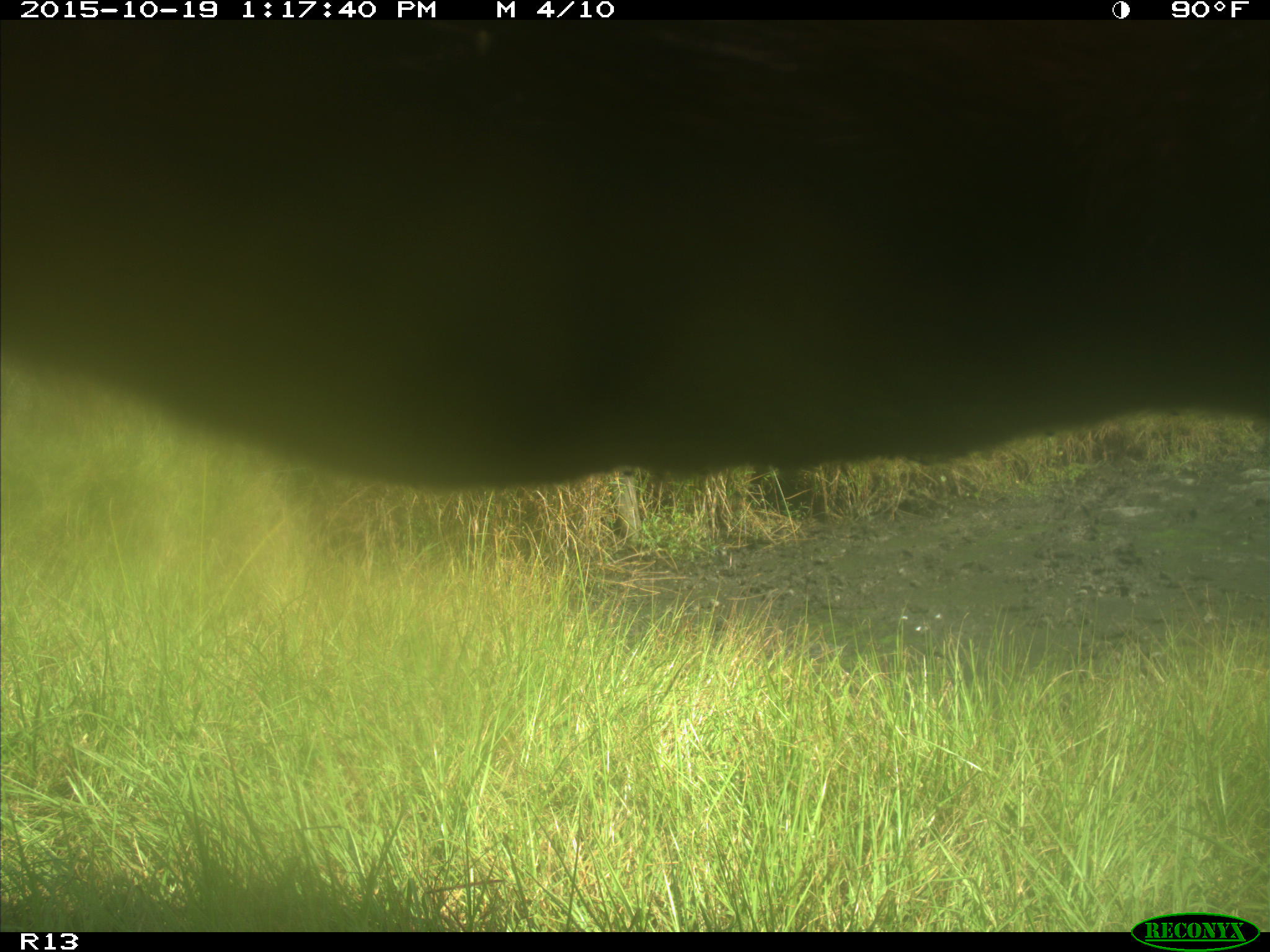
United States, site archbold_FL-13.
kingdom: Animalia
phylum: Chordata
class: Mammalia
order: Artiodactyla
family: Bovidae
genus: Bos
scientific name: Bos taurus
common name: domestic cow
Bos taurus (domestic cow).